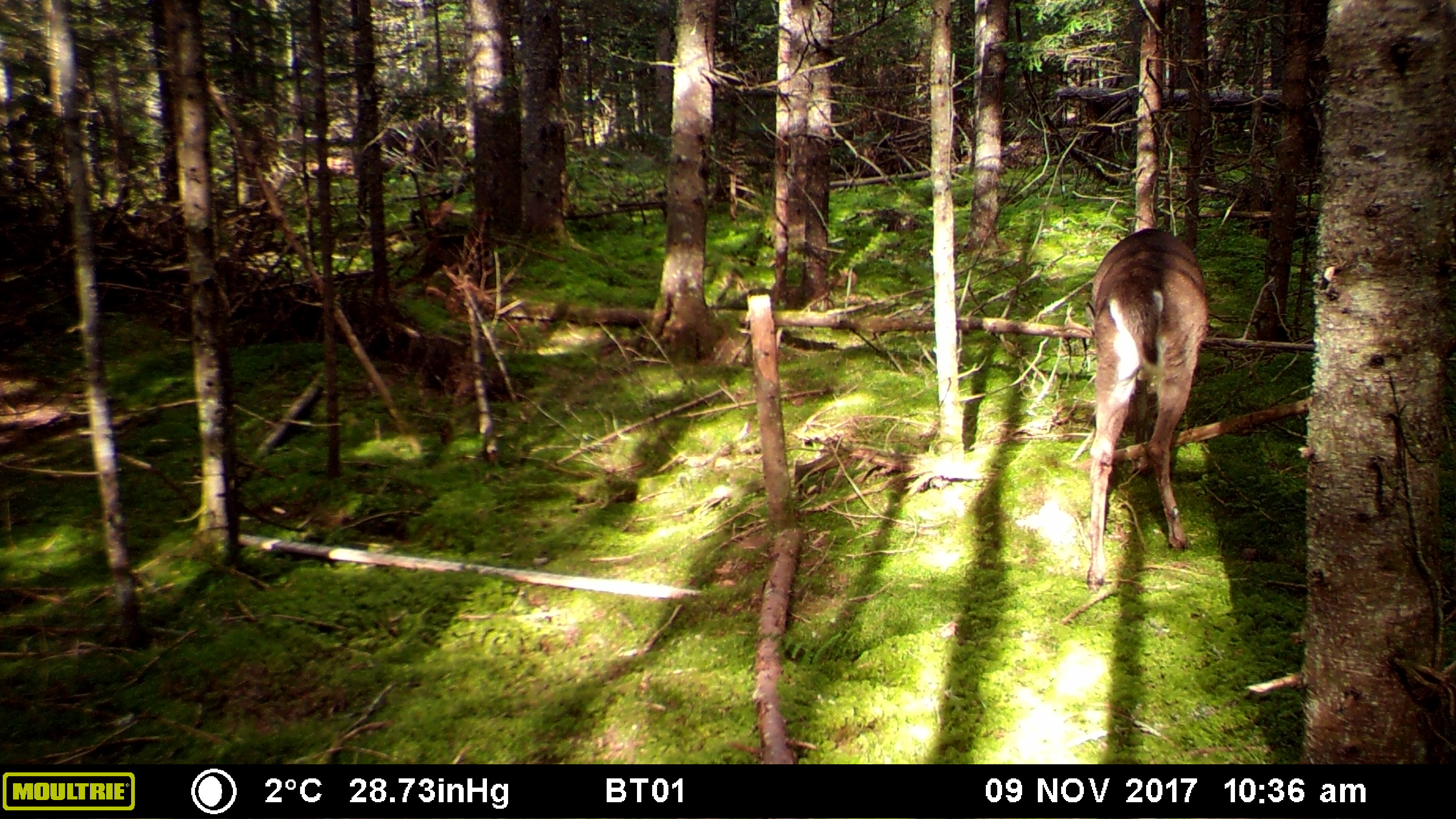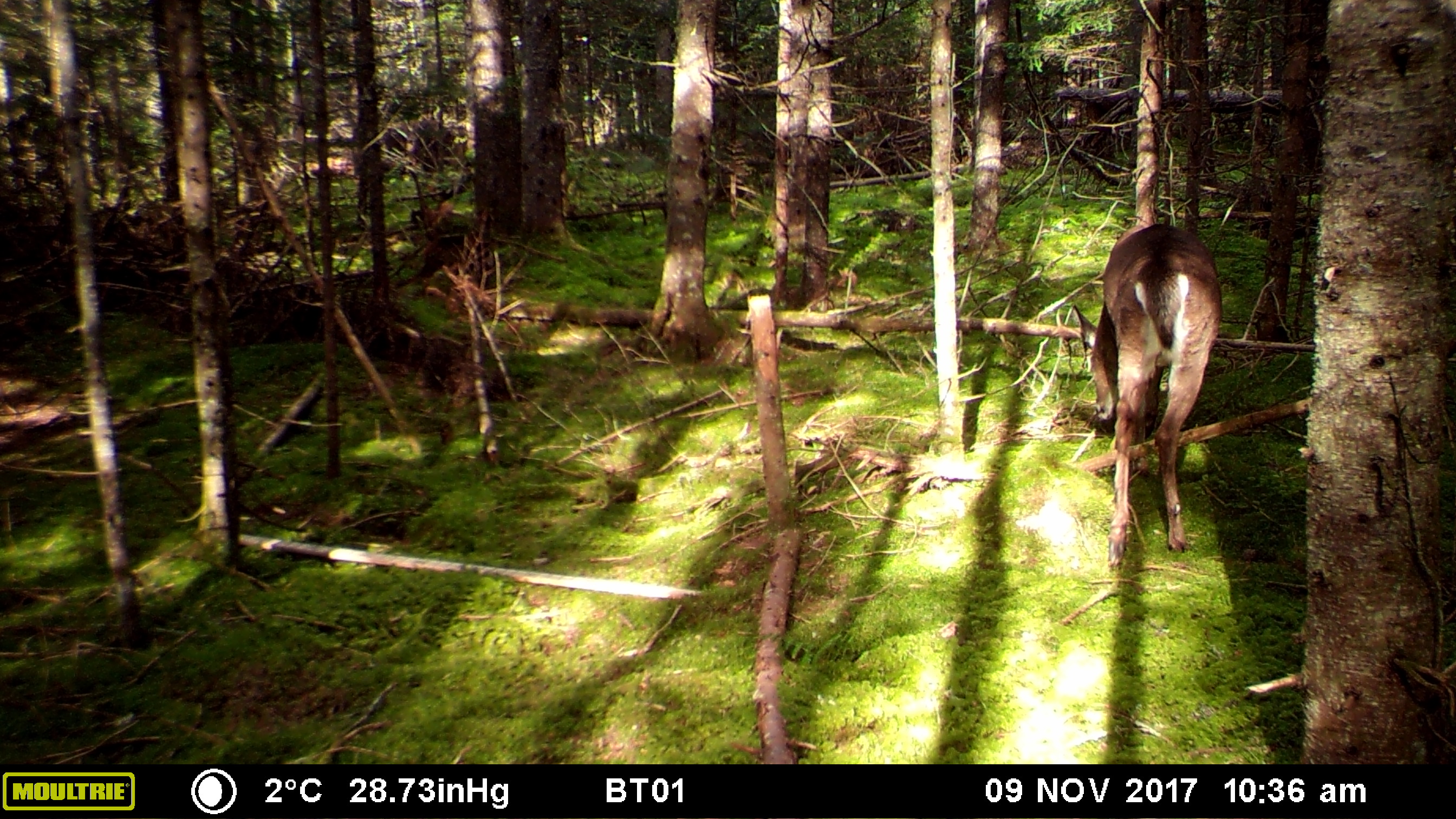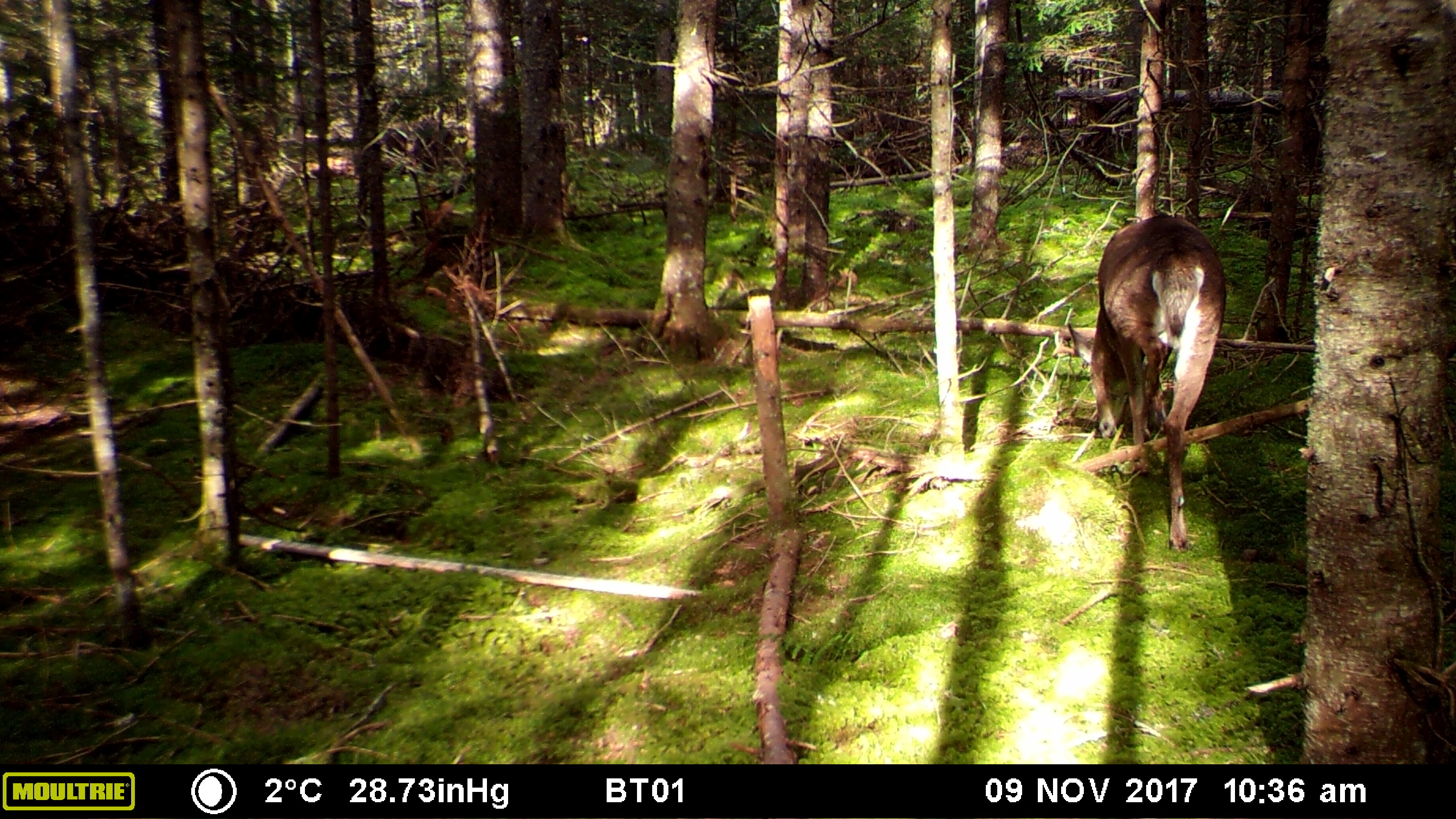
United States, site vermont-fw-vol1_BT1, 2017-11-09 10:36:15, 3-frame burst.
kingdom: Animalia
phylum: Chordata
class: Mammalia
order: Artiodactyla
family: Cervidae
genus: Odocoileus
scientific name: Odocoileus virginianus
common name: white-tailed deer